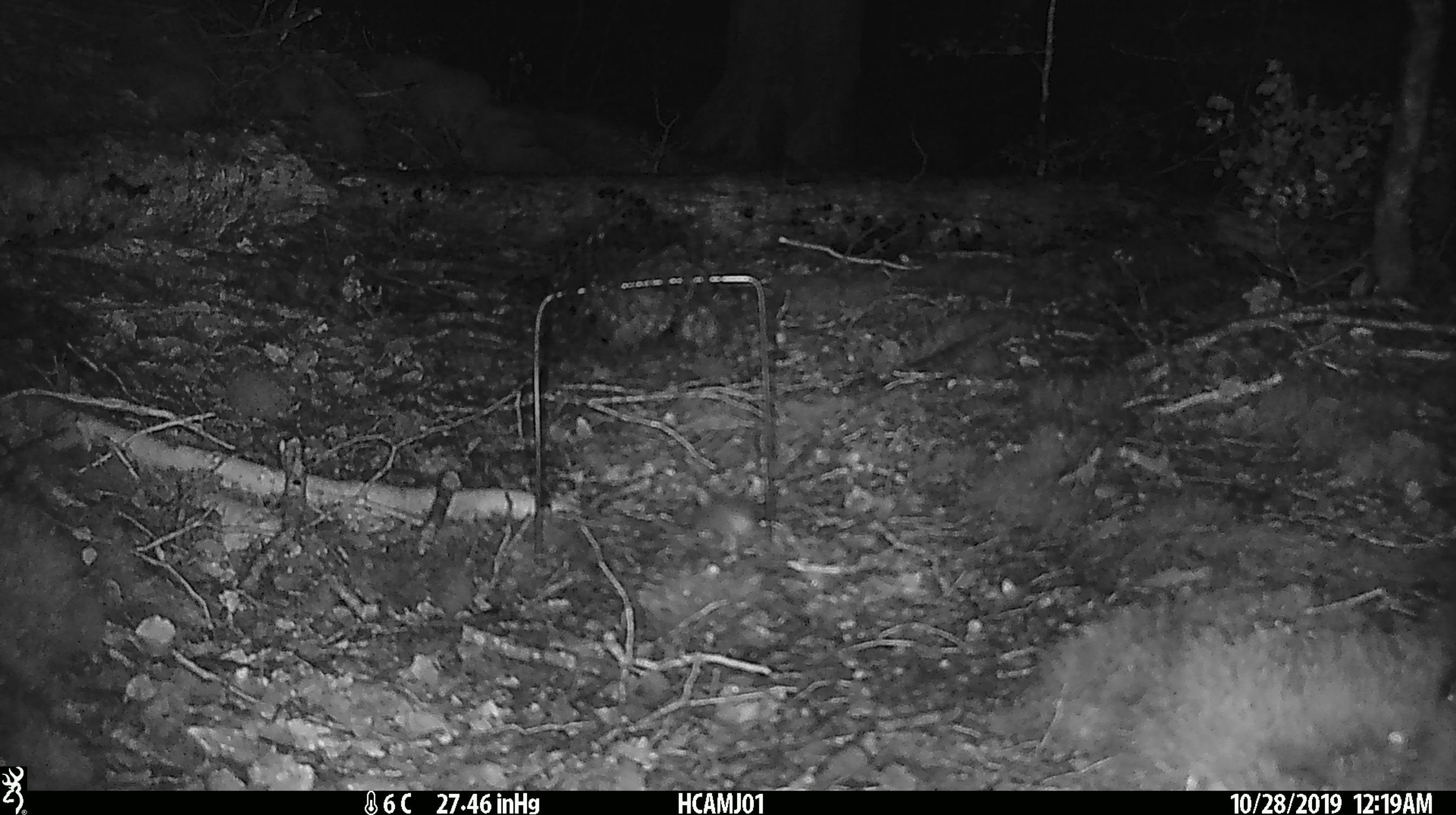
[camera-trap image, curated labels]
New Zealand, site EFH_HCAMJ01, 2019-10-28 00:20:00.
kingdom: Animalia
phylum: Chordata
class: Mammalia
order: Rodentia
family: Muridae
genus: Mus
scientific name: Mus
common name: mouse